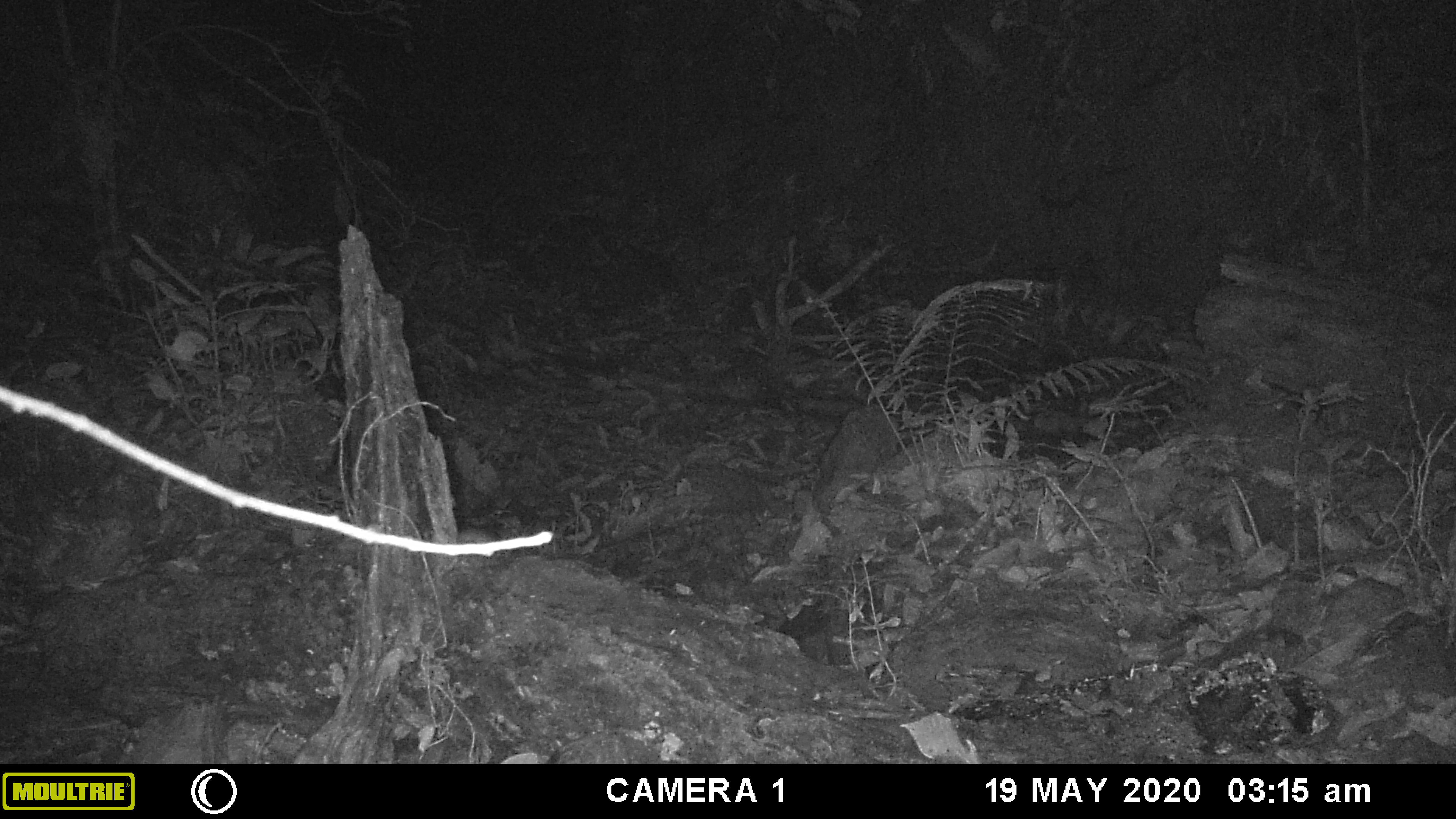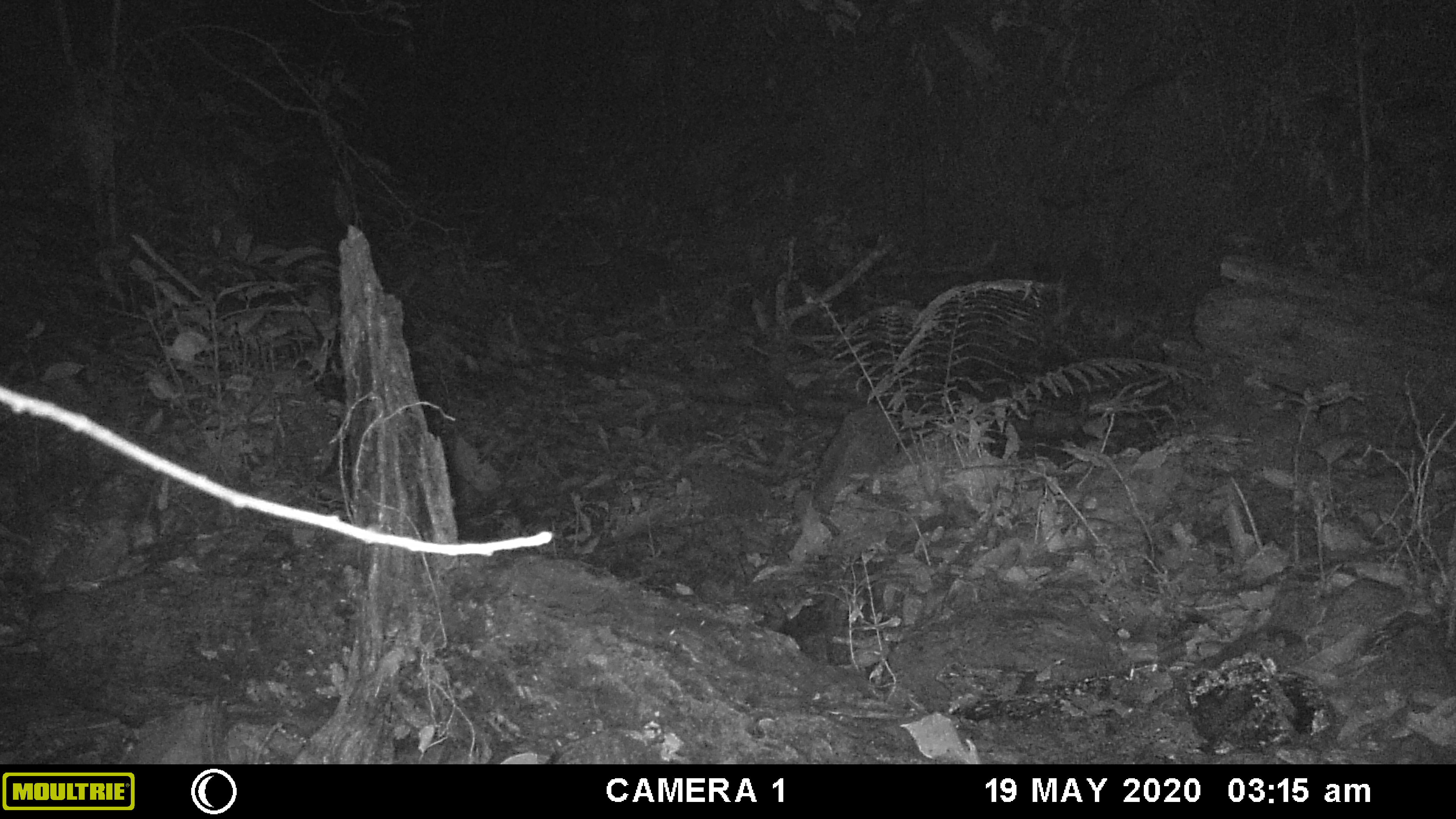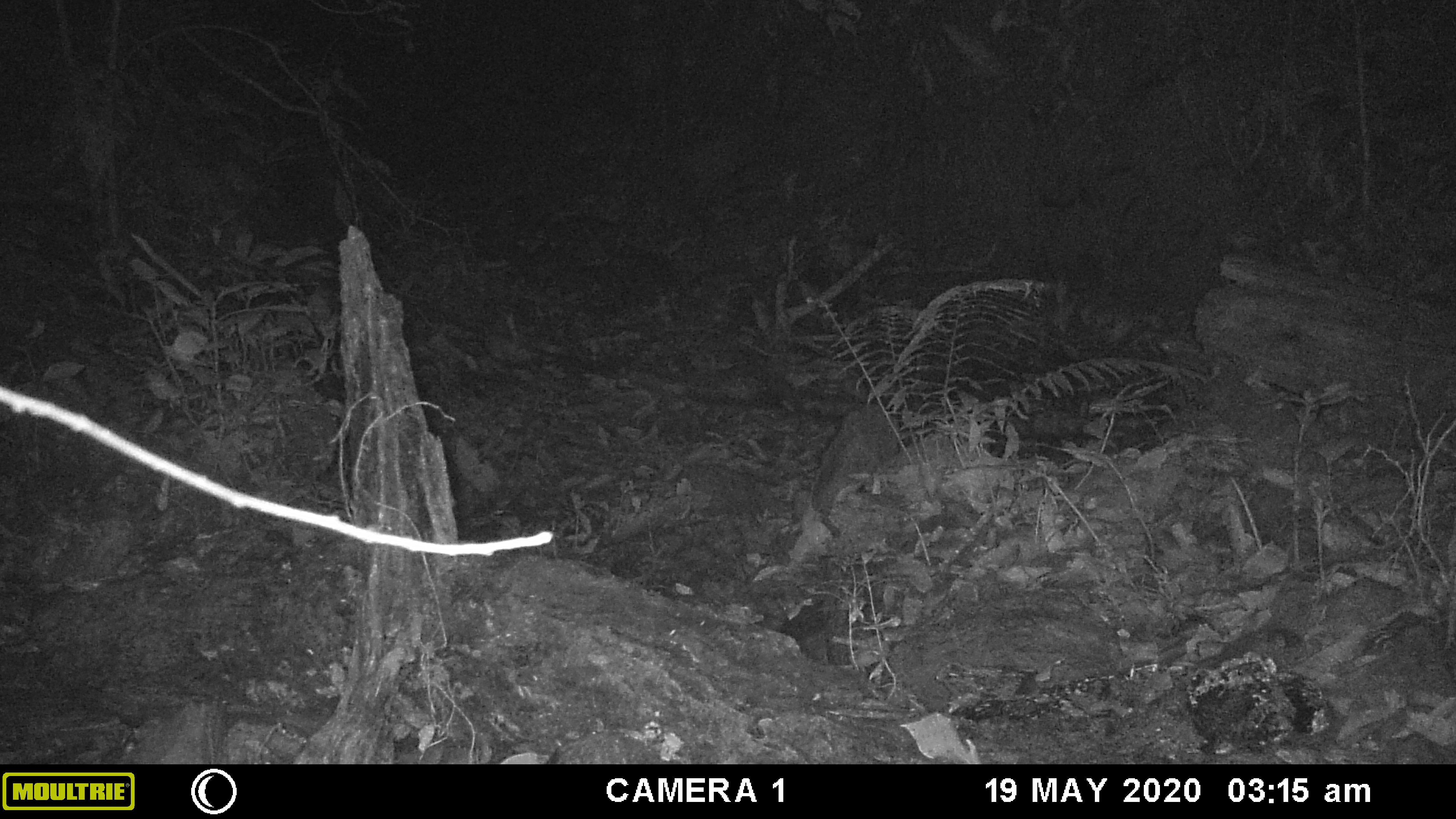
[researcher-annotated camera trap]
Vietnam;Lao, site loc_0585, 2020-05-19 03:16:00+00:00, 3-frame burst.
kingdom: Animalia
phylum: Chordata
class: Mammalia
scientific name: Mammalia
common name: mammal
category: unidentified small mammal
Unidentified small mammal (mammal) (Mammalia). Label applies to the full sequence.